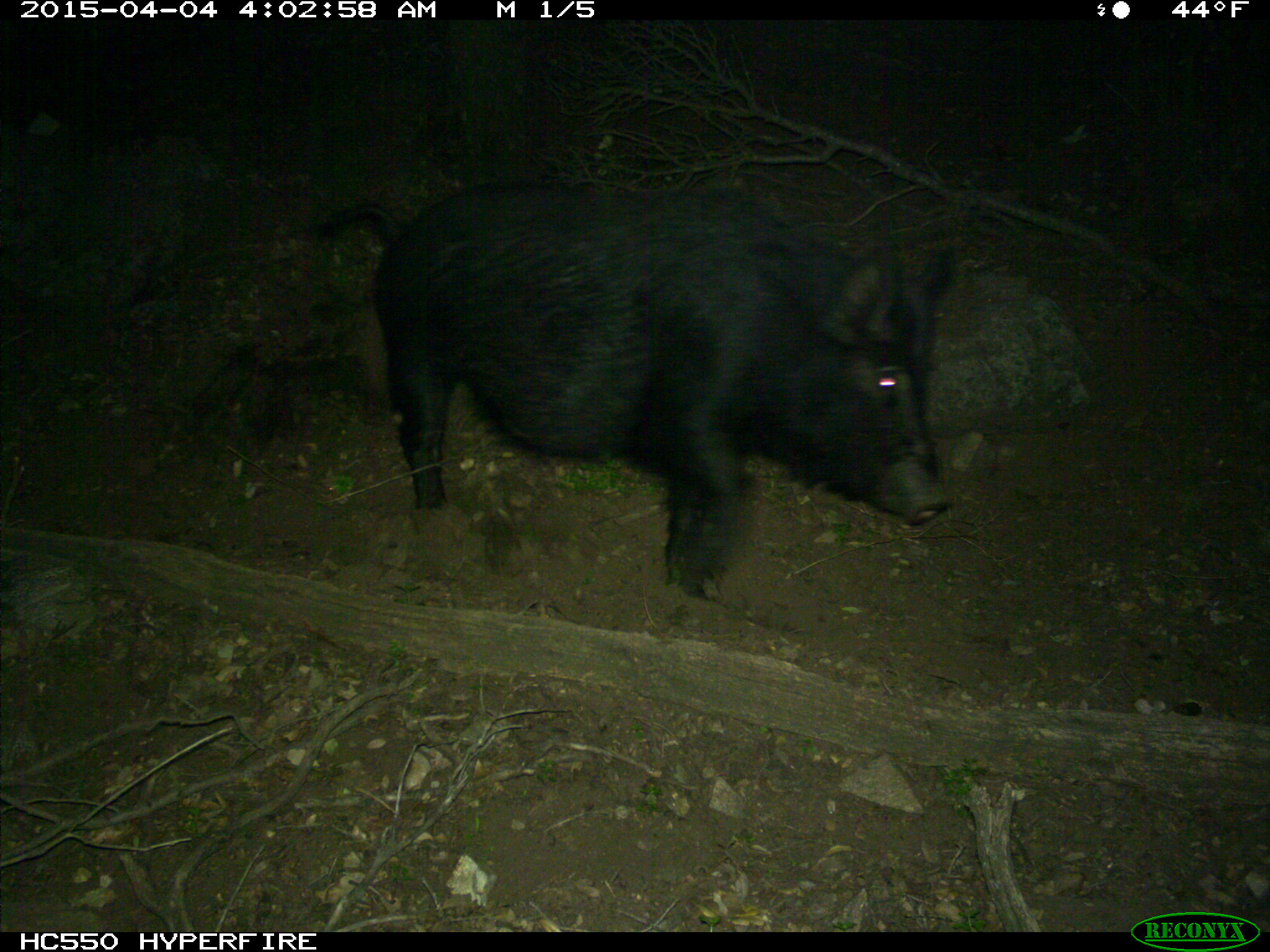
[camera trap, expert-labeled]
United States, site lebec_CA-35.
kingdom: Animalia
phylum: Chordata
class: Mammalia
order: Artiodactyla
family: Suidae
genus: Sus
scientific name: Sus scrofa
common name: wild boar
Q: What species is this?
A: Sus scrofa (wild boar).